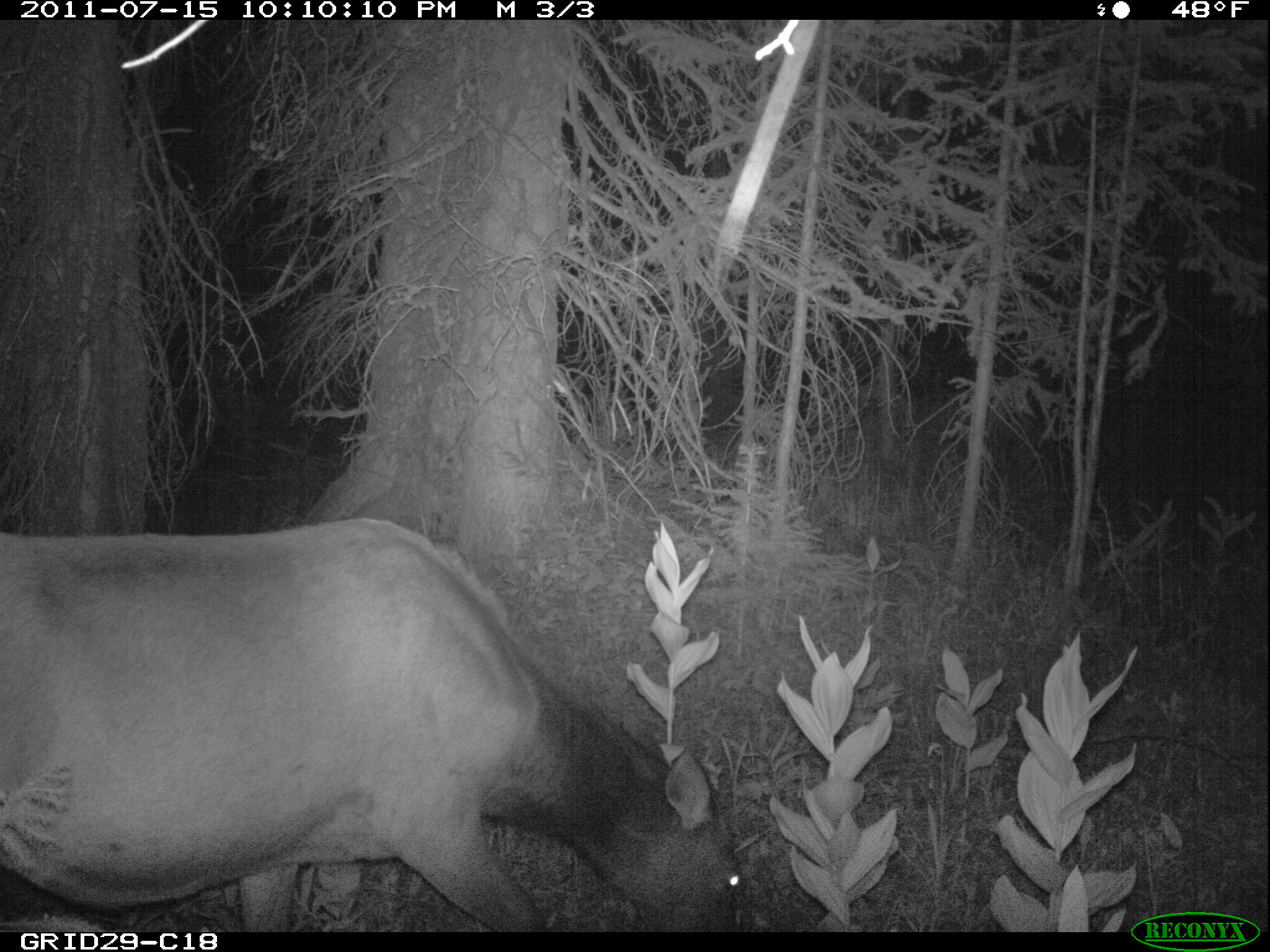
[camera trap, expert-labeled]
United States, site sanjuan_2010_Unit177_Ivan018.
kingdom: Animalia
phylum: Chordata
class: Mammalia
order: Artiodactyla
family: Cervidae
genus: Cervus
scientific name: Cervus elaphus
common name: red deer